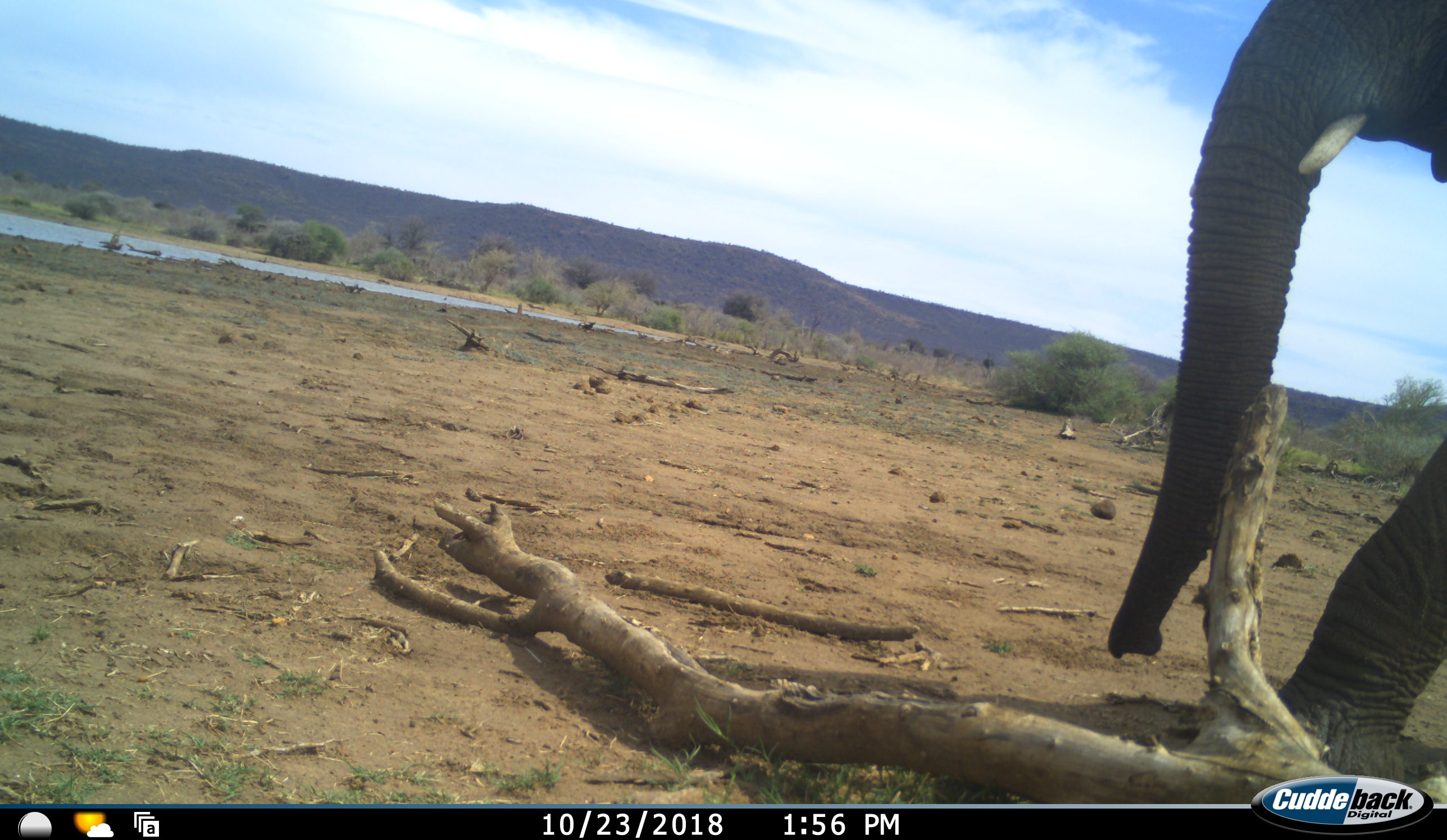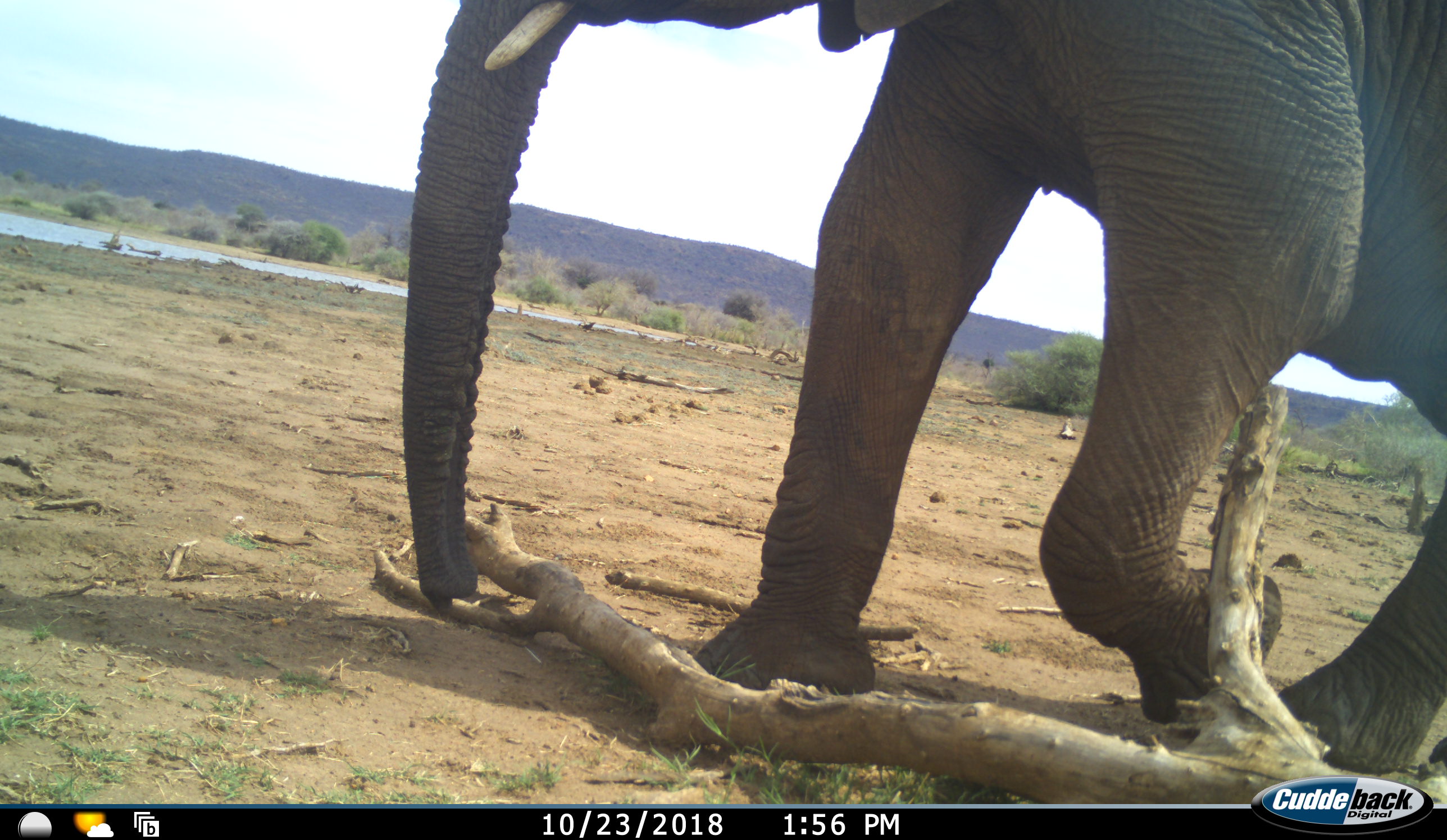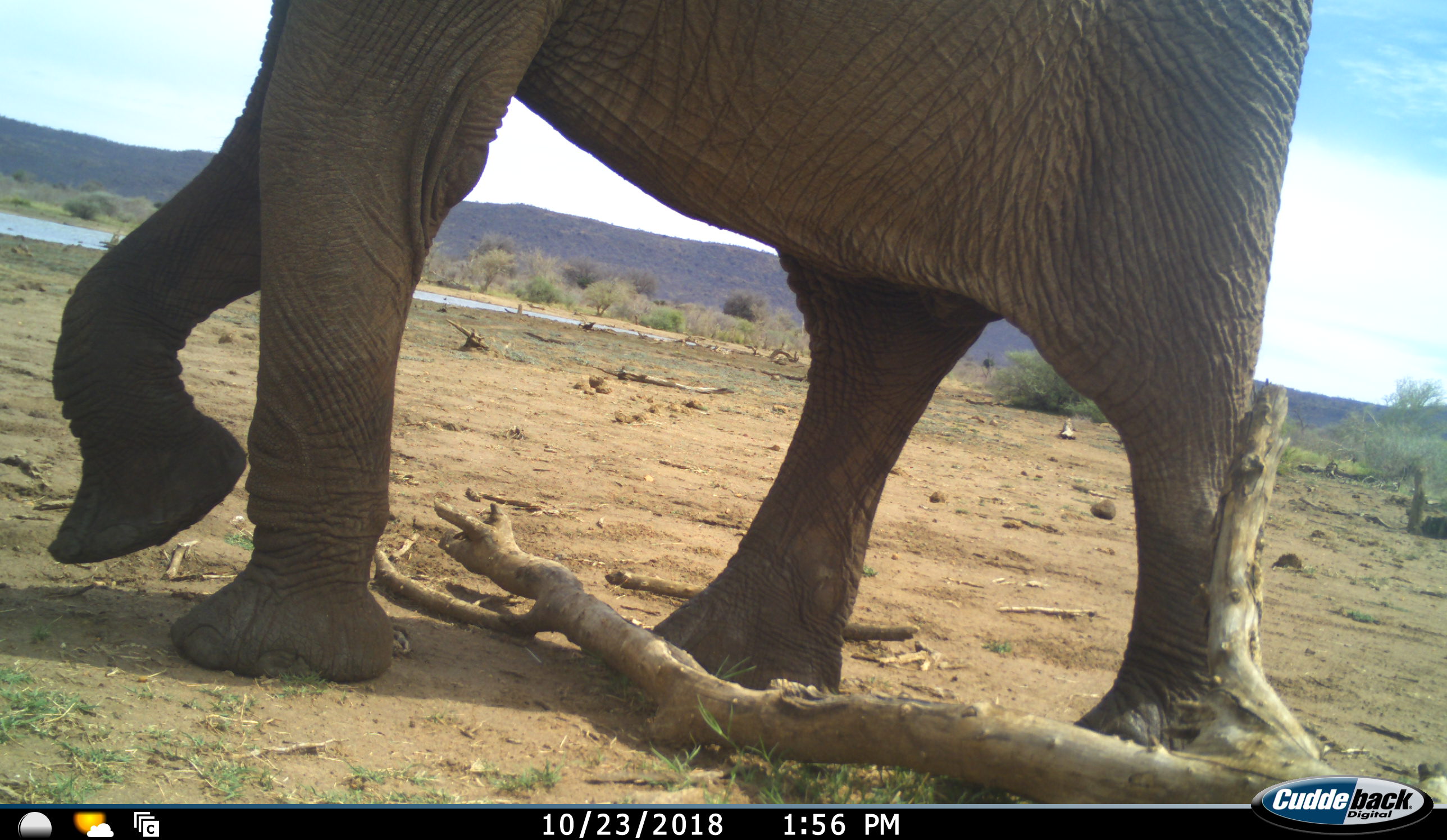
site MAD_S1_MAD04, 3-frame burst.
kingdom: Animalia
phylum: Chordata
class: Mammalia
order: Proboscidea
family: Elephantidae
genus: Loxodonta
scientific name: Loxodonta africana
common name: african bush elephant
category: elephant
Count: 1.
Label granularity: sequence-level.